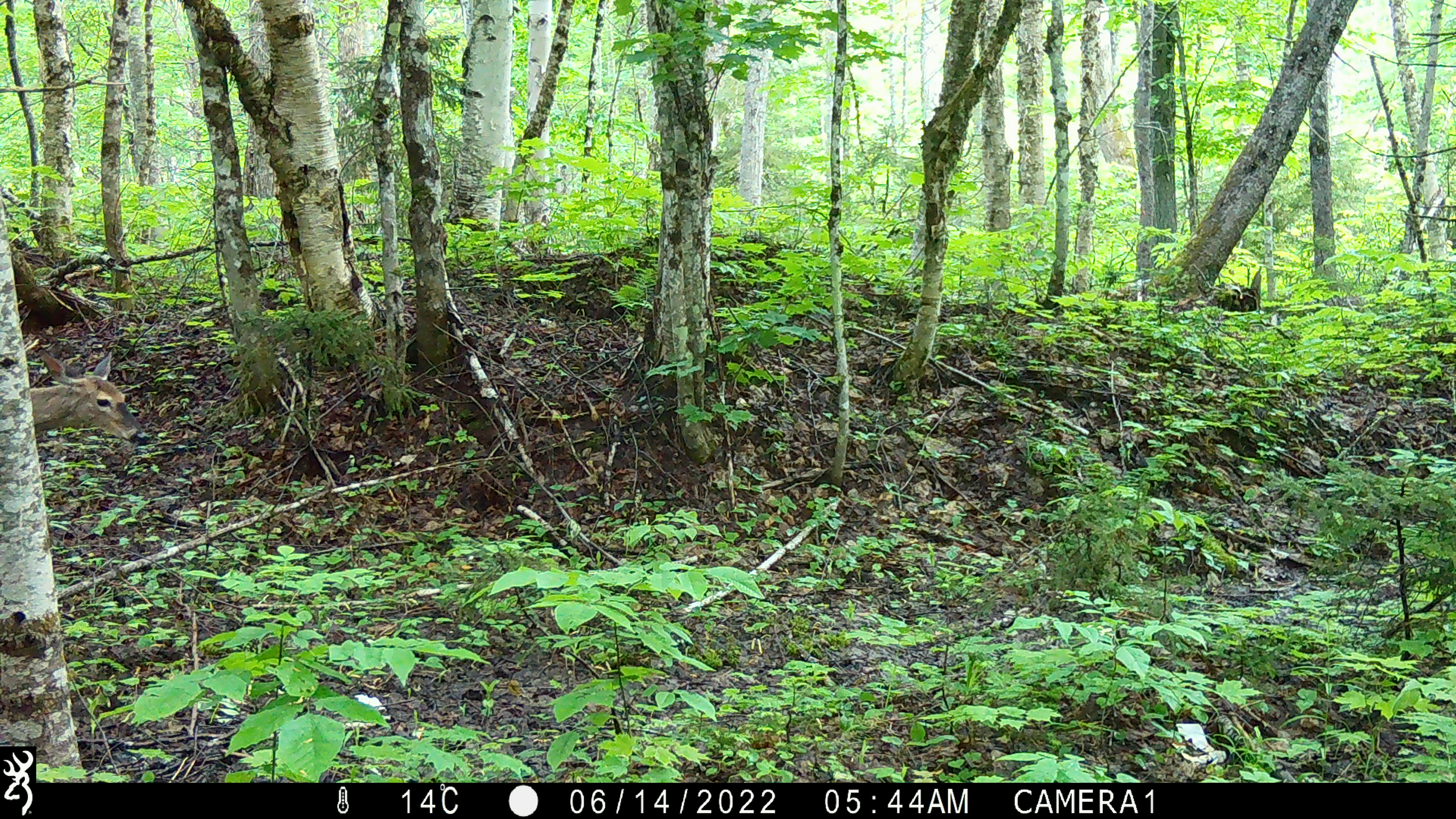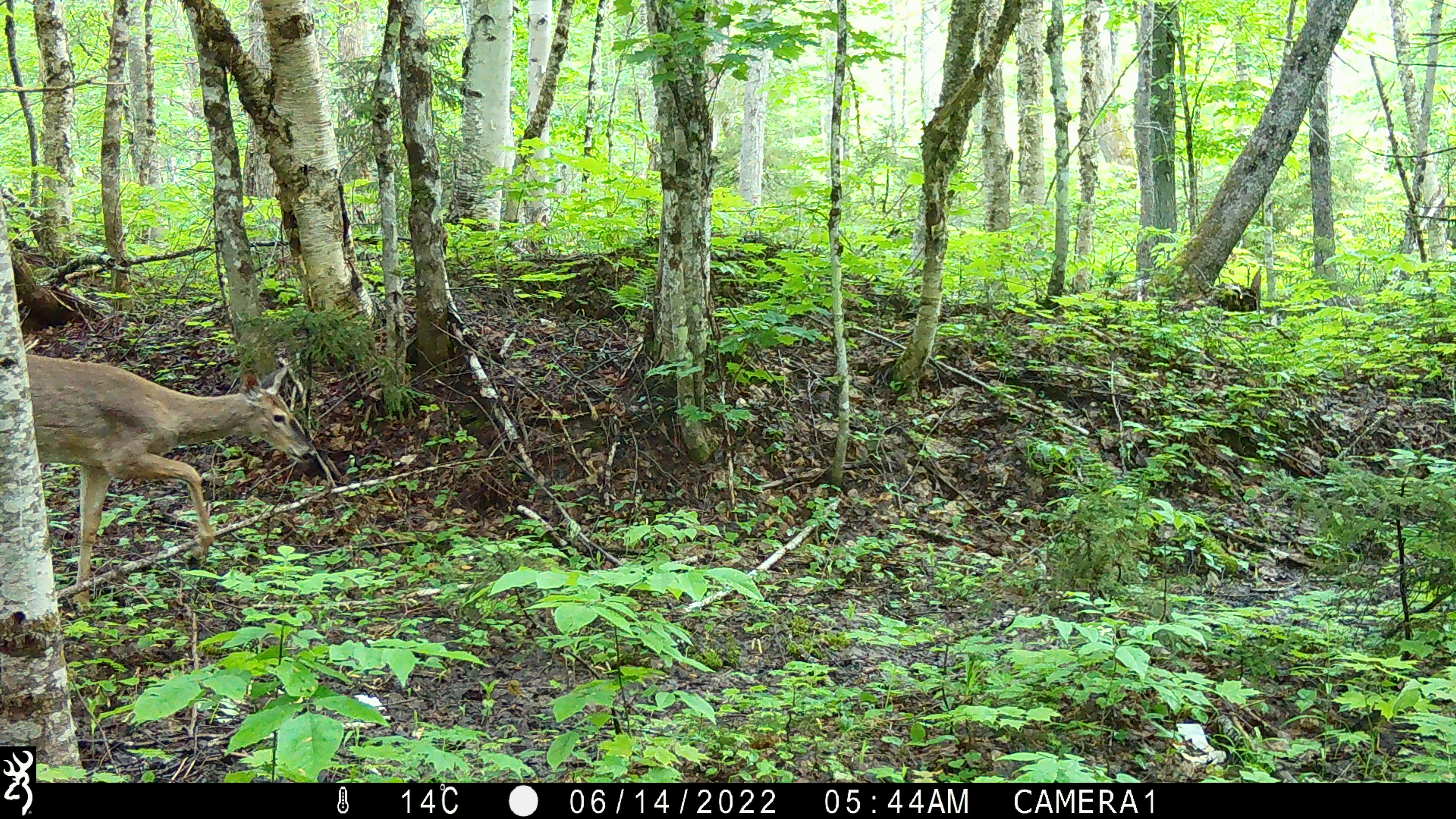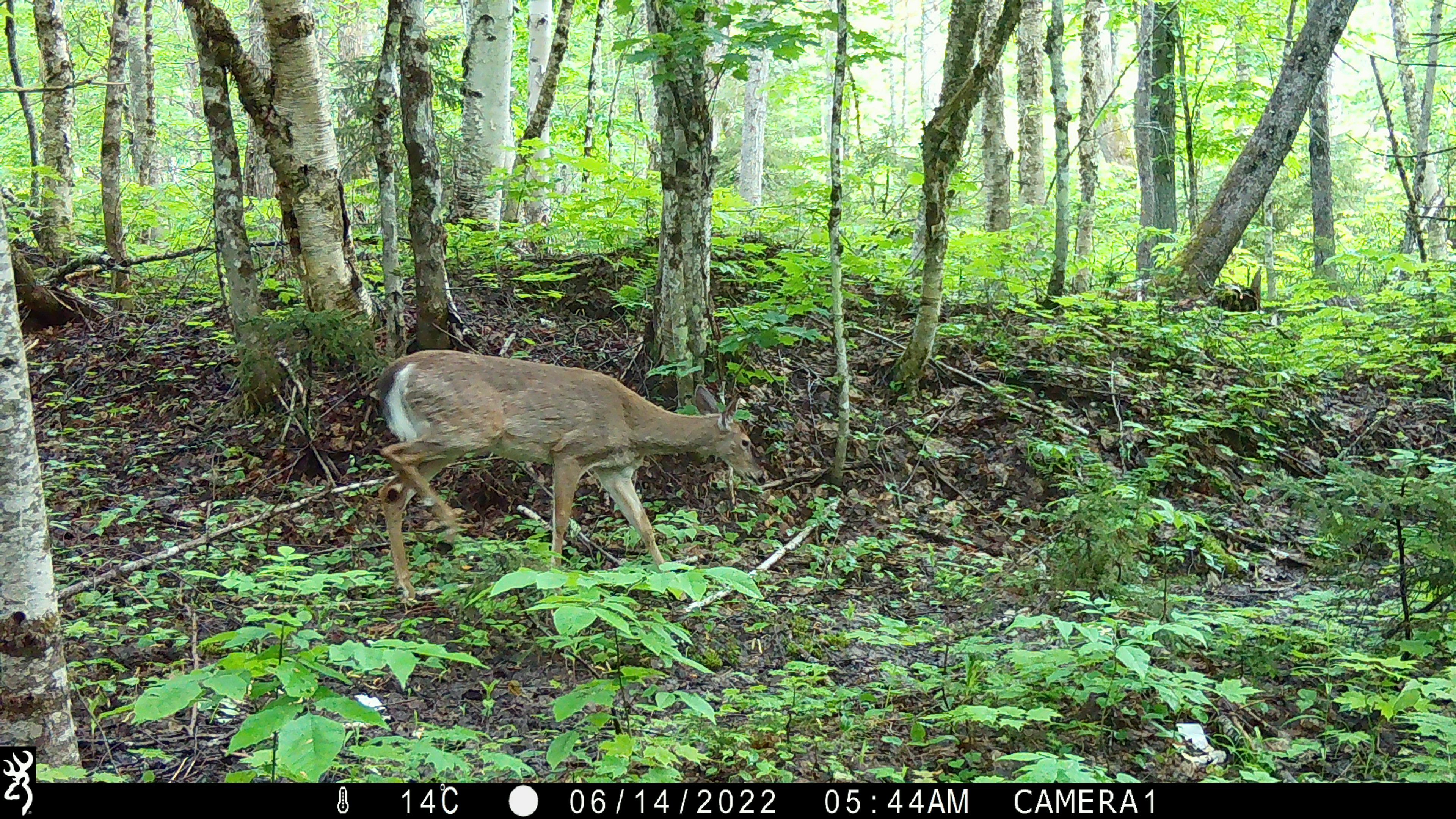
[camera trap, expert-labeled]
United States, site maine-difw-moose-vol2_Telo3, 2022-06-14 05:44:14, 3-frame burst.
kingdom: Animalia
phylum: Chordata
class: Mammalia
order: Artiodactyla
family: Cervidae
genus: Odocoileus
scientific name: Odocoileus virginianus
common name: white-tailed deer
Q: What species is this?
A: White-tailed deer (Odocoileus virginianus).